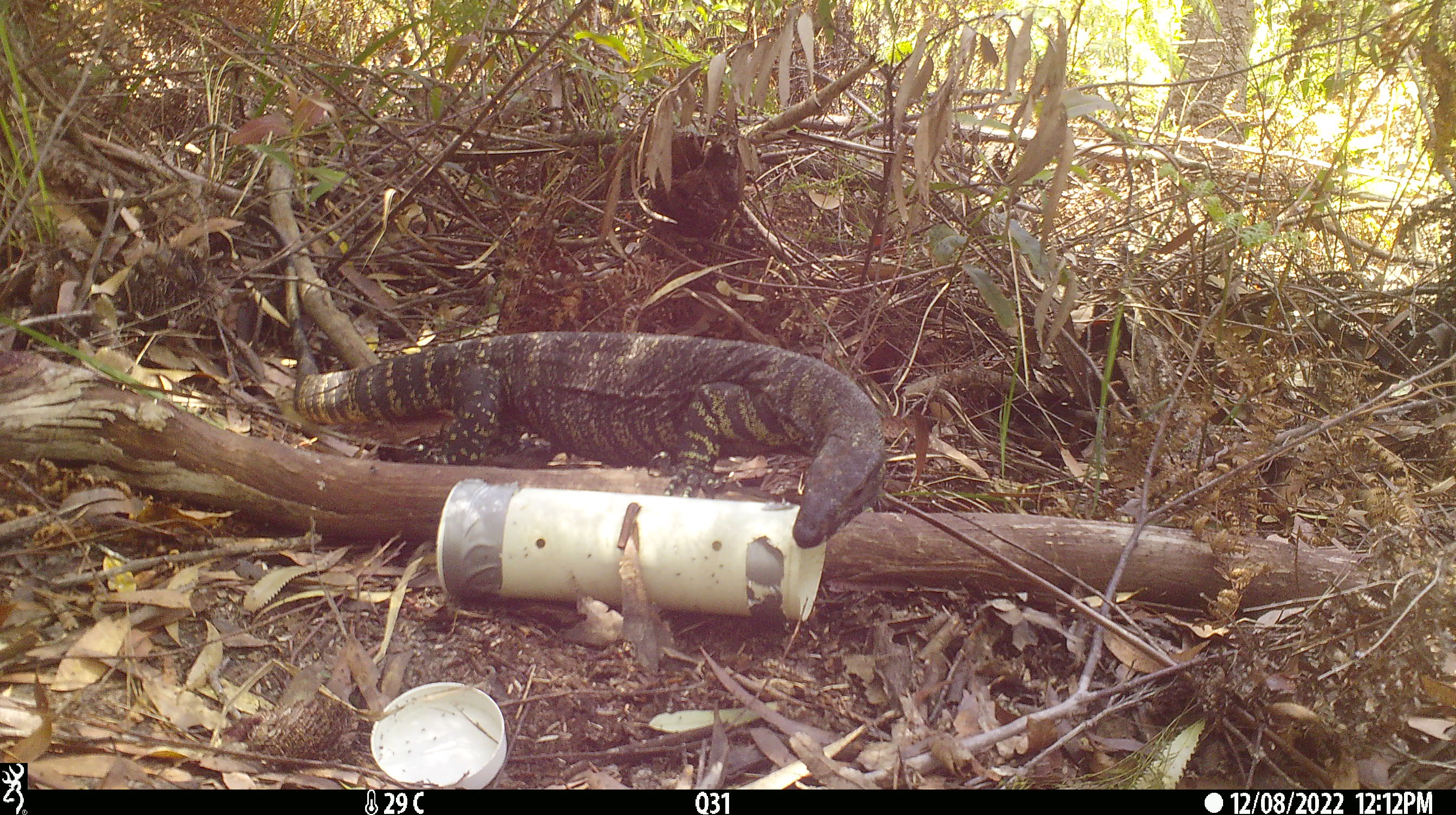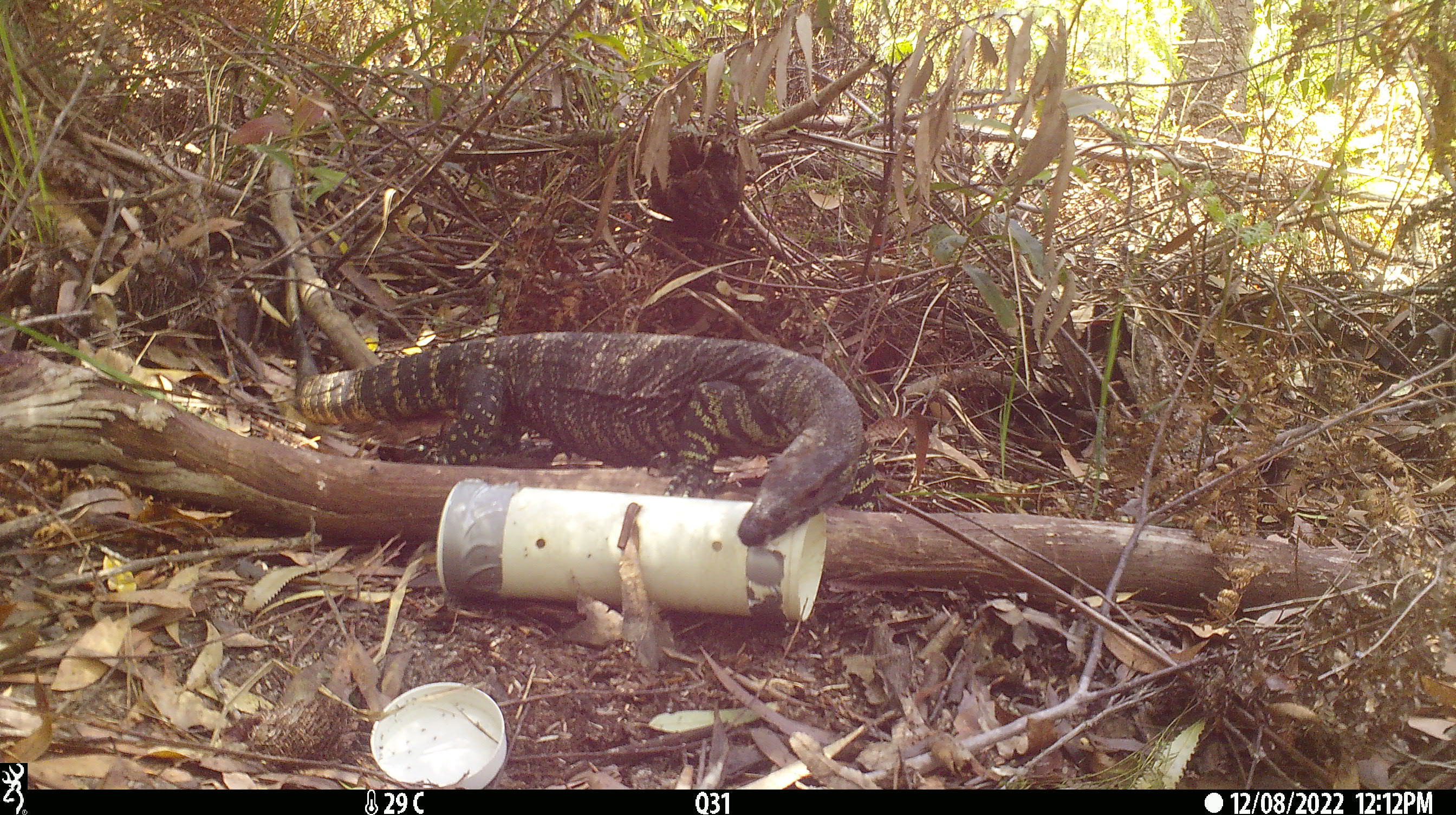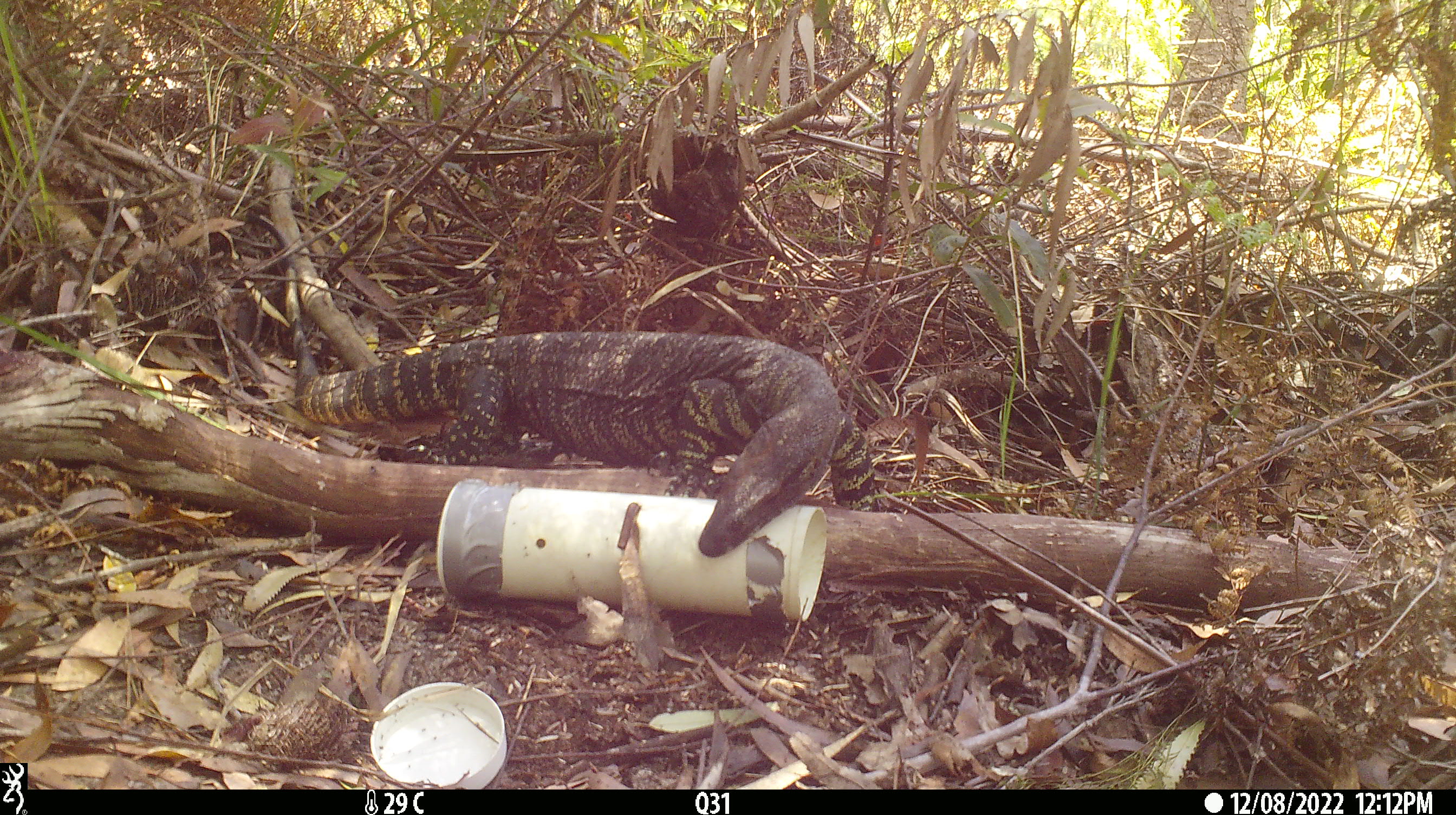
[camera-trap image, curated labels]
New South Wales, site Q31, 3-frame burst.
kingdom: Animalia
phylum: Chordata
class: Reptilia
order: Squamata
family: Varanidae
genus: Varanus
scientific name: Varanus varius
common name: lace monitor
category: goanna